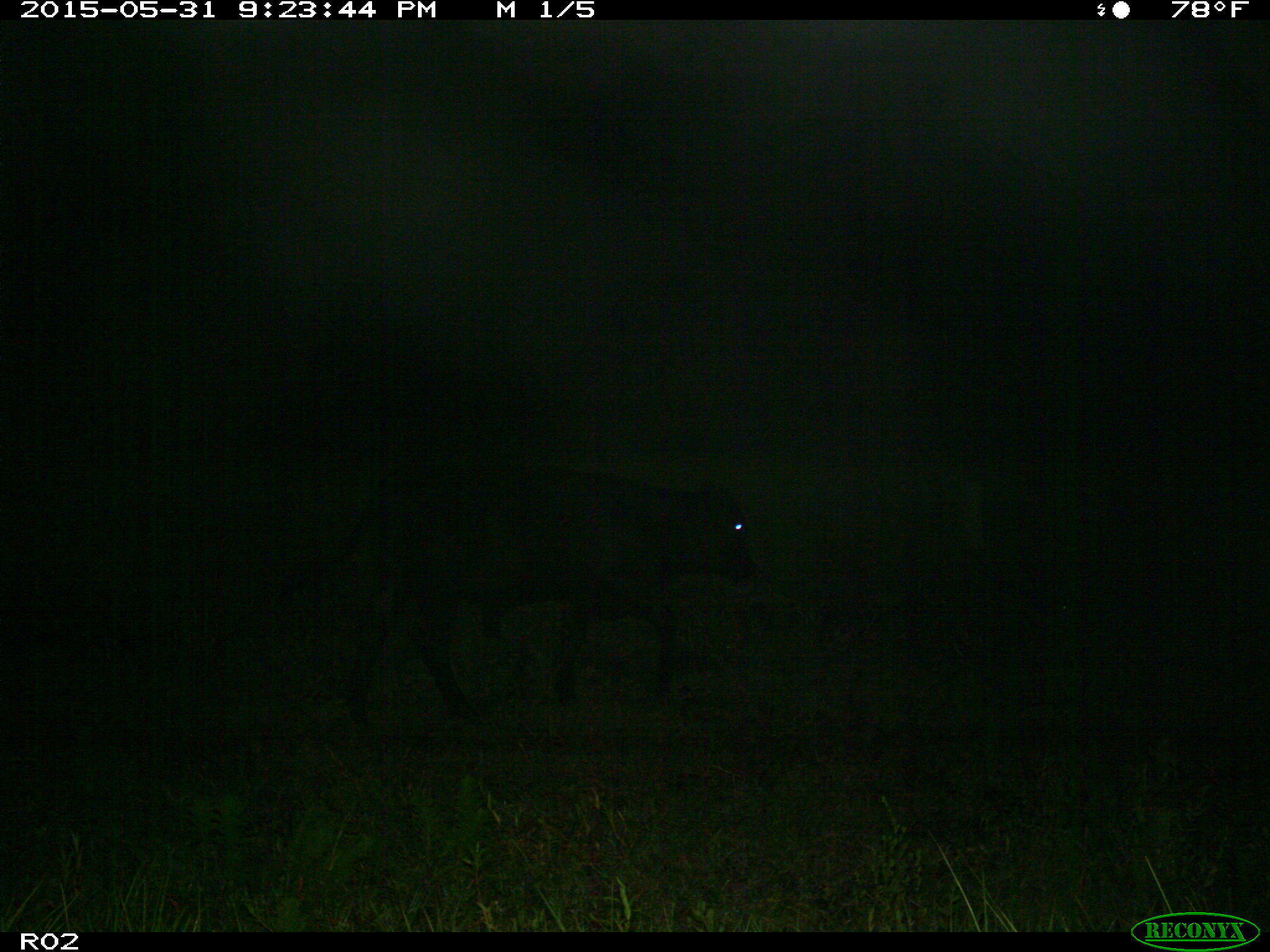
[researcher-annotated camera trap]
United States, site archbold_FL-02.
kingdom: Animalia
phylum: Chordata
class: Mammalia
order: Artiodactyla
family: Bovidae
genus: Bos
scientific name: Bos taurus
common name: domestic cow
Bos taurus (domestic cow).